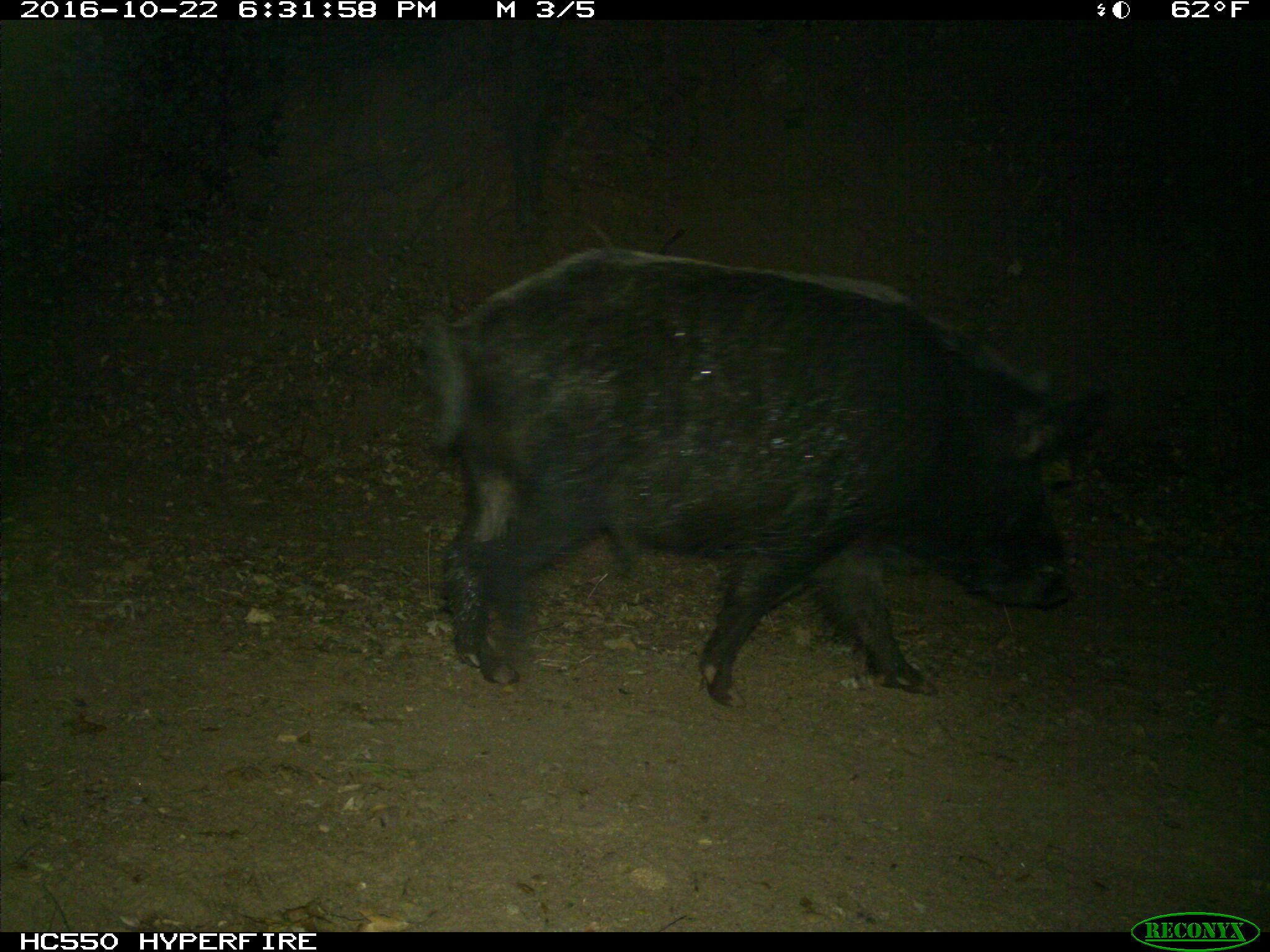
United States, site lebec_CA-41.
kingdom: Animalia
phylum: Chordata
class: Mammalia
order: Artiodactyla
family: Suidae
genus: Sus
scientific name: Sus scrofa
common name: wild boar